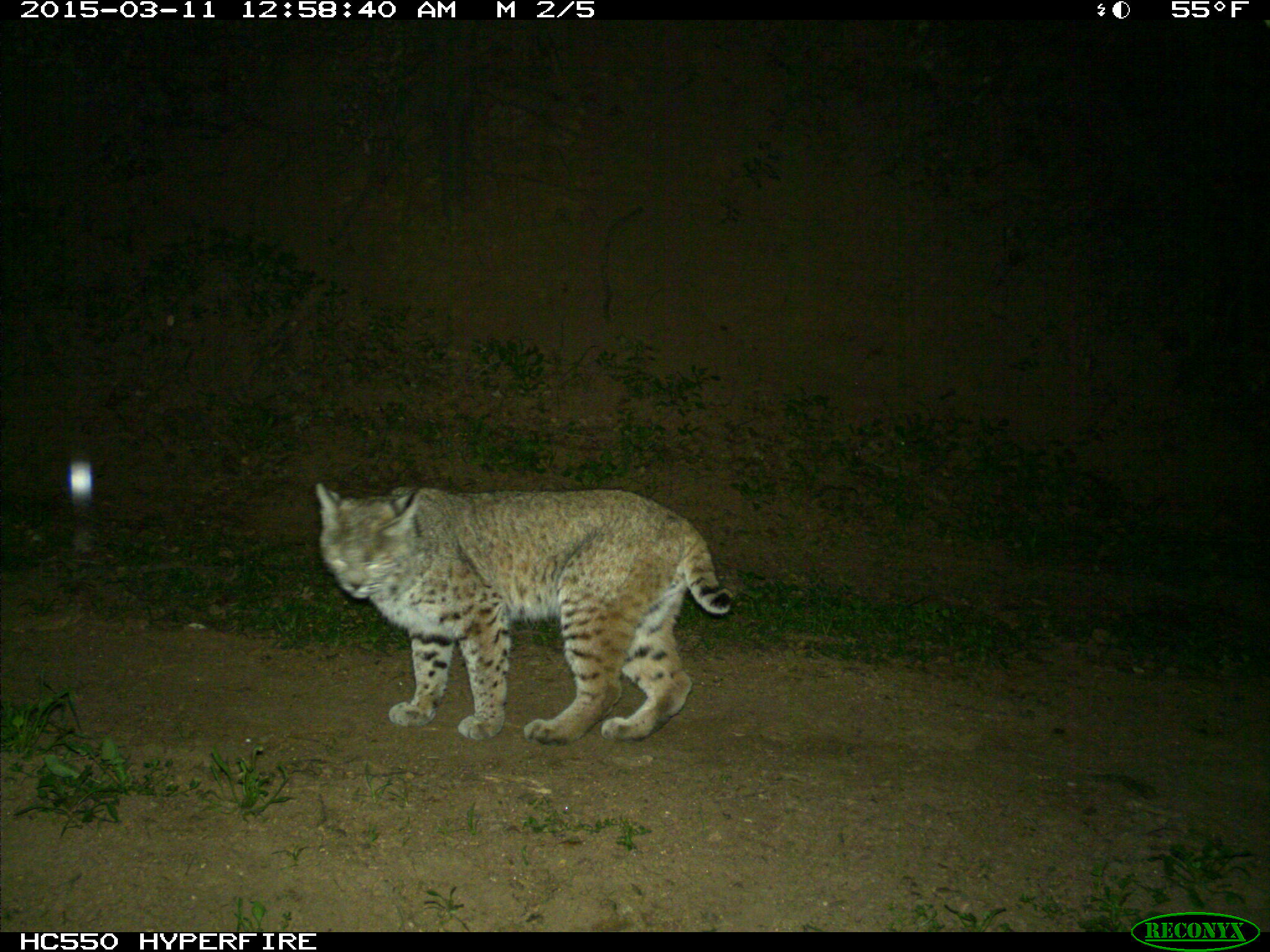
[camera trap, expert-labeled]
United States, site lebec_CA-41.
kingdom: Animalia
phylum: Chordata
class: Mammalia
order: Carnivora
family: Felidae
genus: Lynx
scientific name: Lynx rufus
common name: bobcat